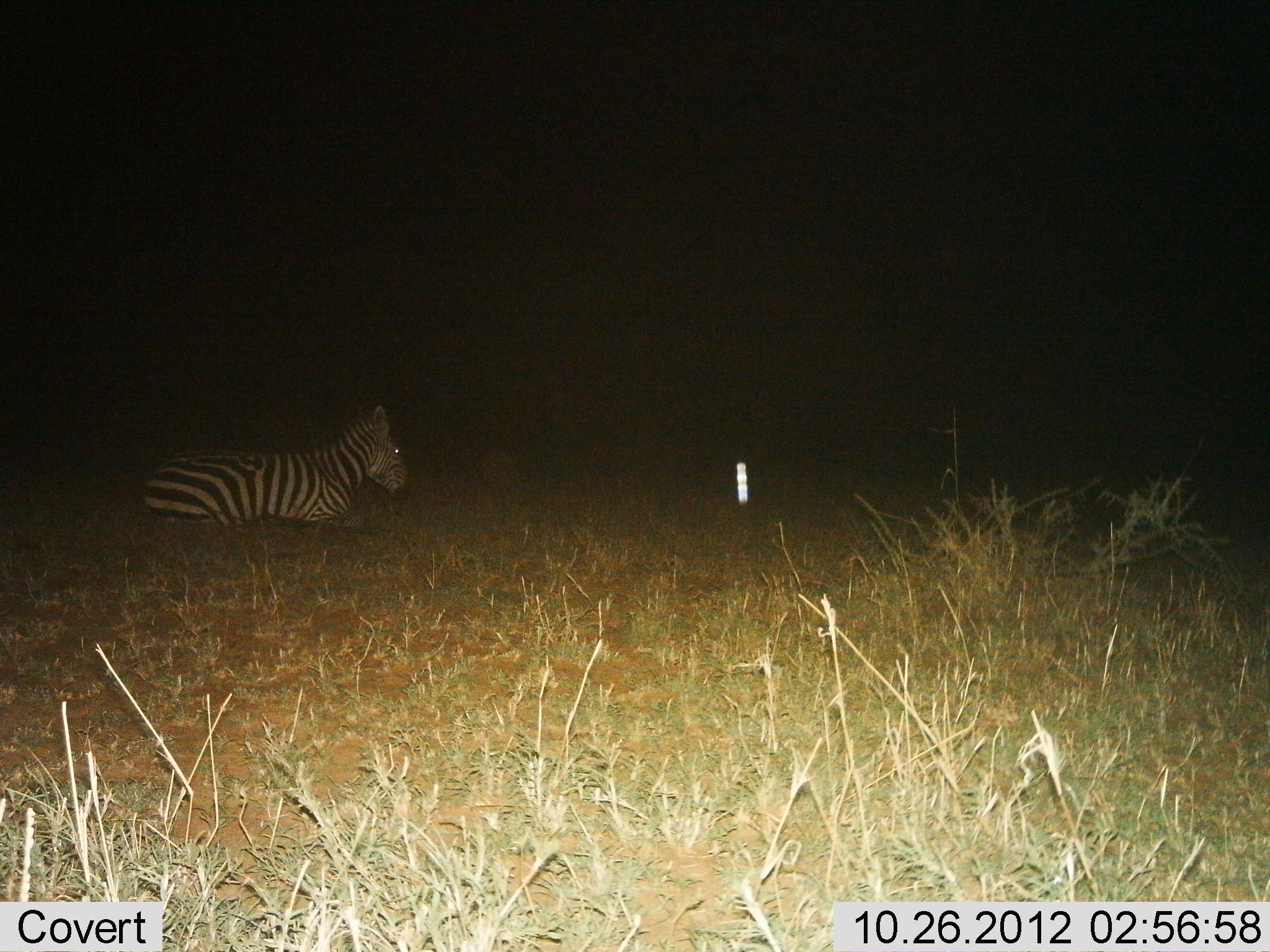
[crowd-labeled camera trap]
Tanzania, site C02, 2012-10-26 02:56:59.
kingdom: Animalia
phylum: Chordata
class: Mammalia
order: Perissodactyla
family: Equidae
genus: Equus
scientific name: Equus quagga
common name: plains zebra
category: zebra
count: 1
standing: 0%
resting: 90%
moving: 10%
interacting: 0%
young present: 0%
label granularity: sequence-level